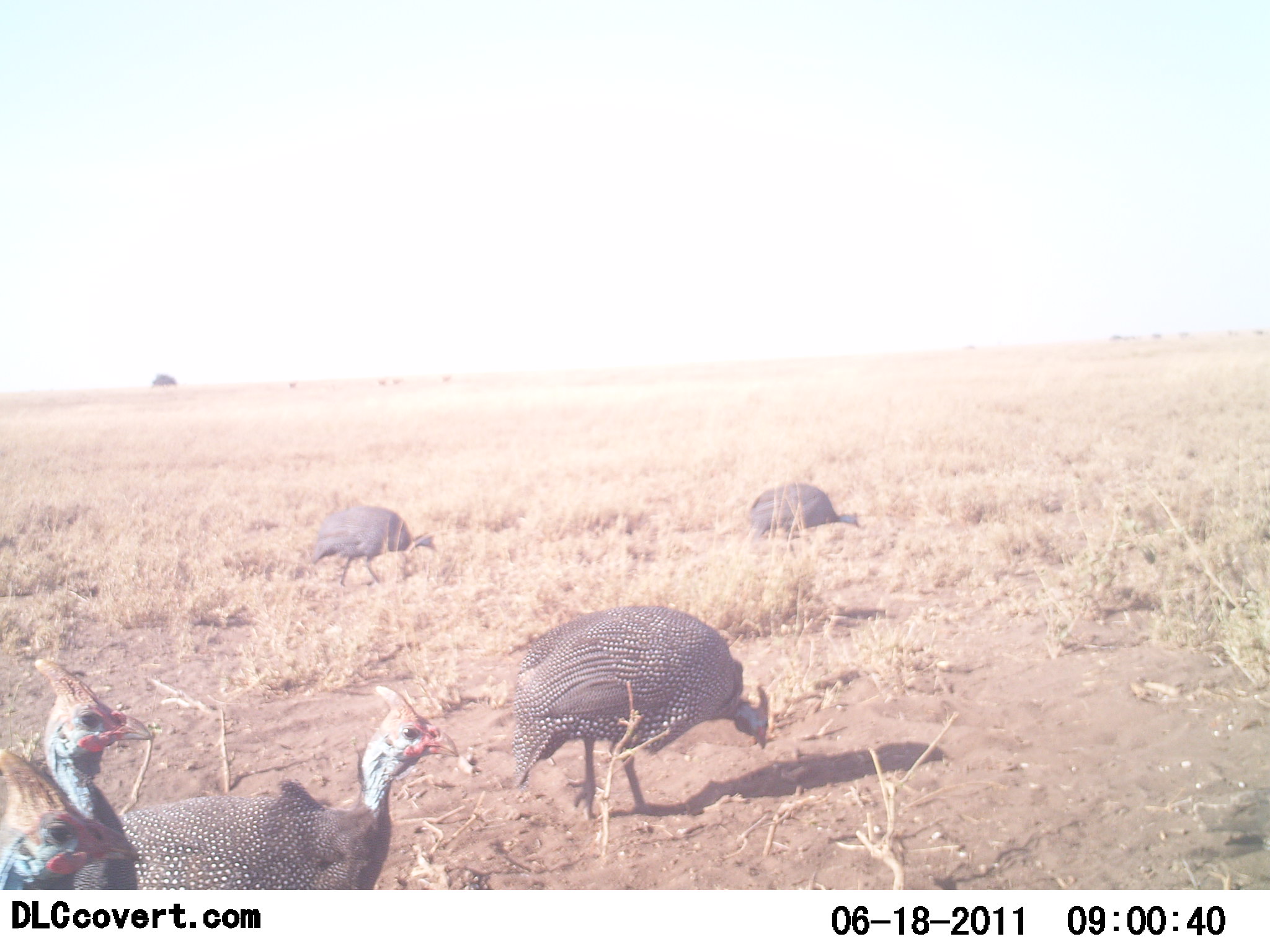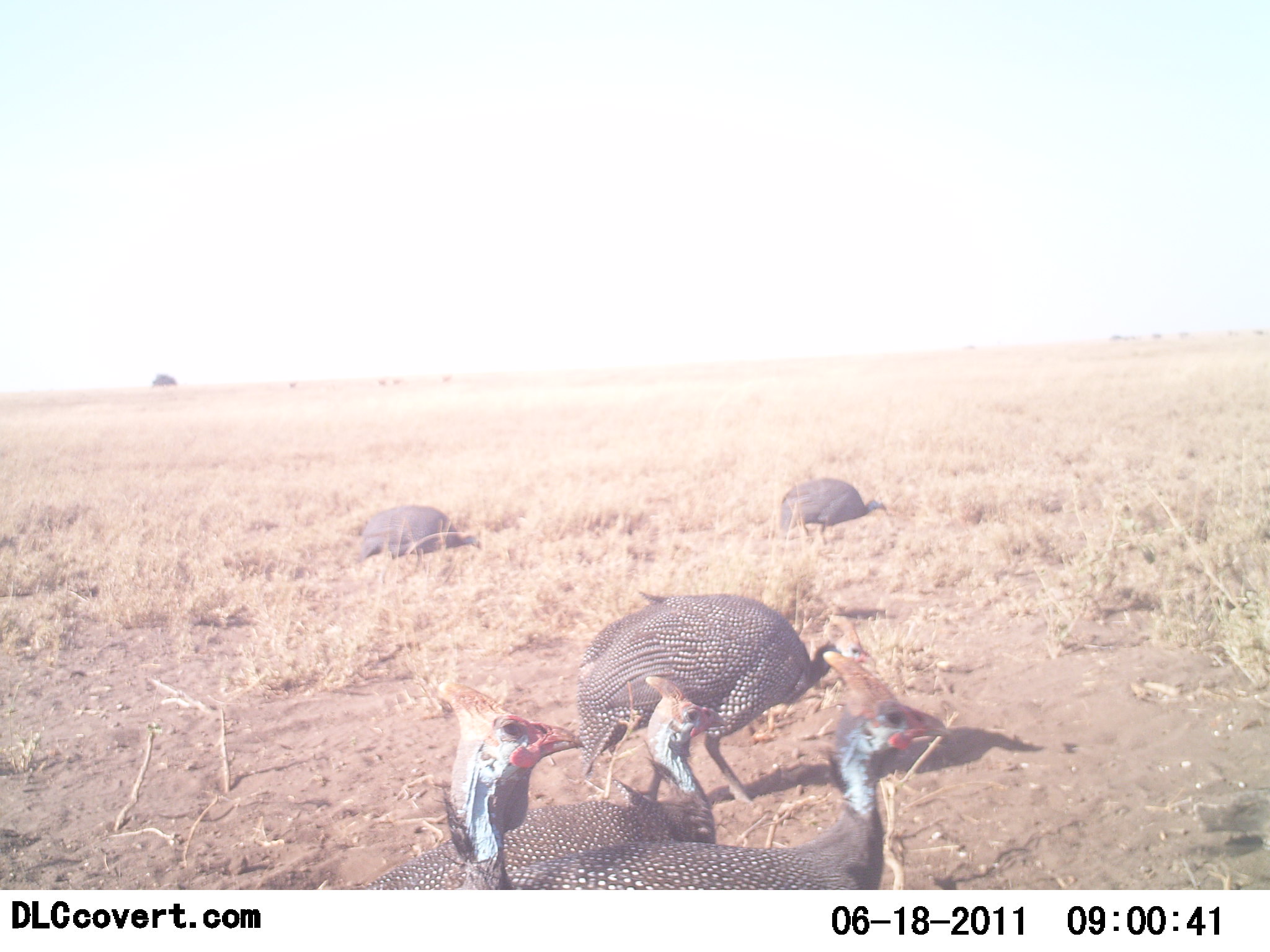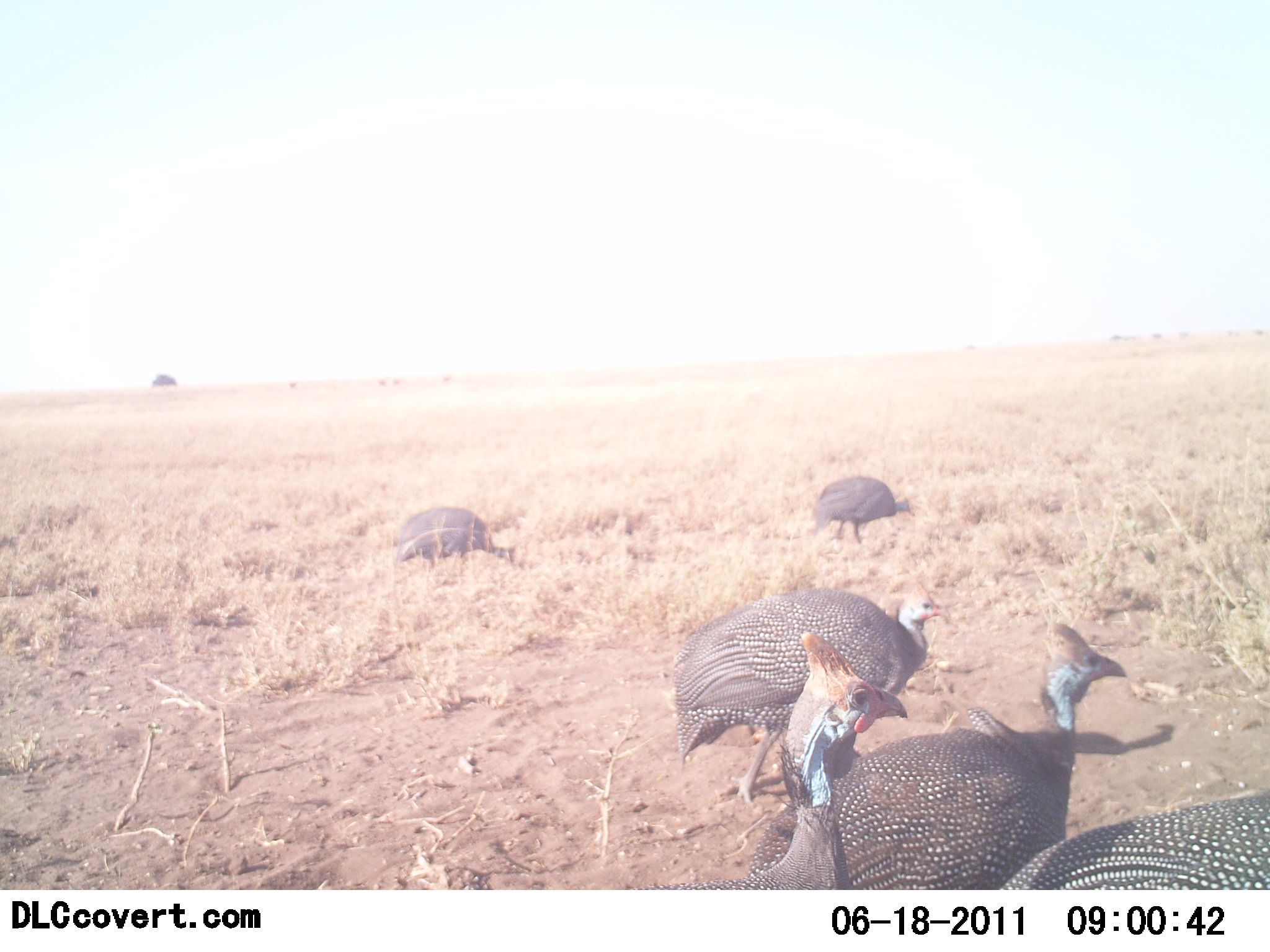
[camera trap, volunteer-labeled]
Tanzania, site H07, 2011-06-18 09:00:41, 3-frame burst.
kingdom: Animalia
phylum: Chordata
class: Aves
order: Galliformes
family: Numididae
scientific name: Numididae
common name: guinea fowl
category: guineafowl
Guineafowl (guinea fowl) (Numididae), count 6. Behavior (volunteer vote fractions): standing 20%, resting 0%, moving 90%, interacting 0%. Young present (vote fraction): 0%. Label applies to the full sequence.